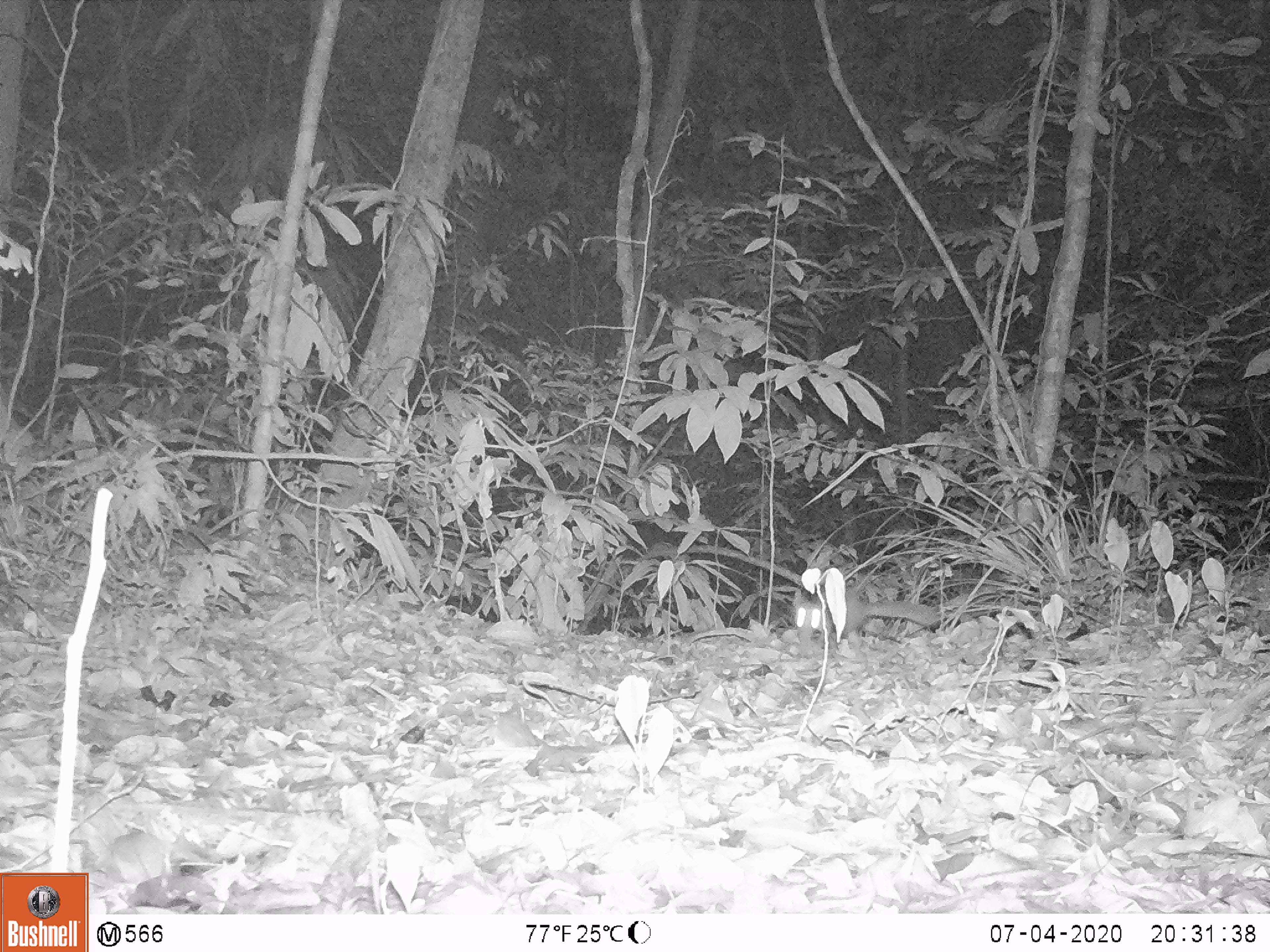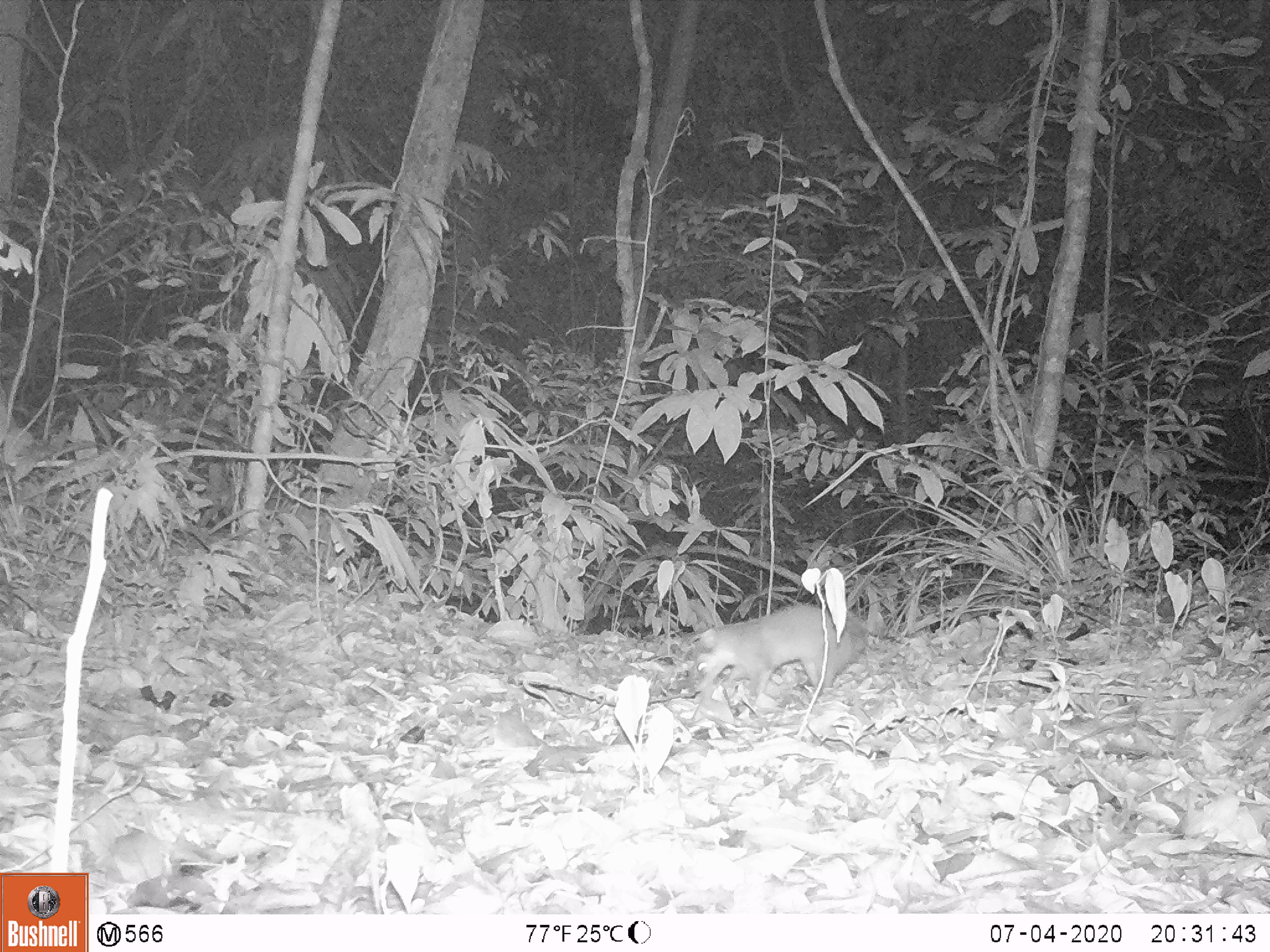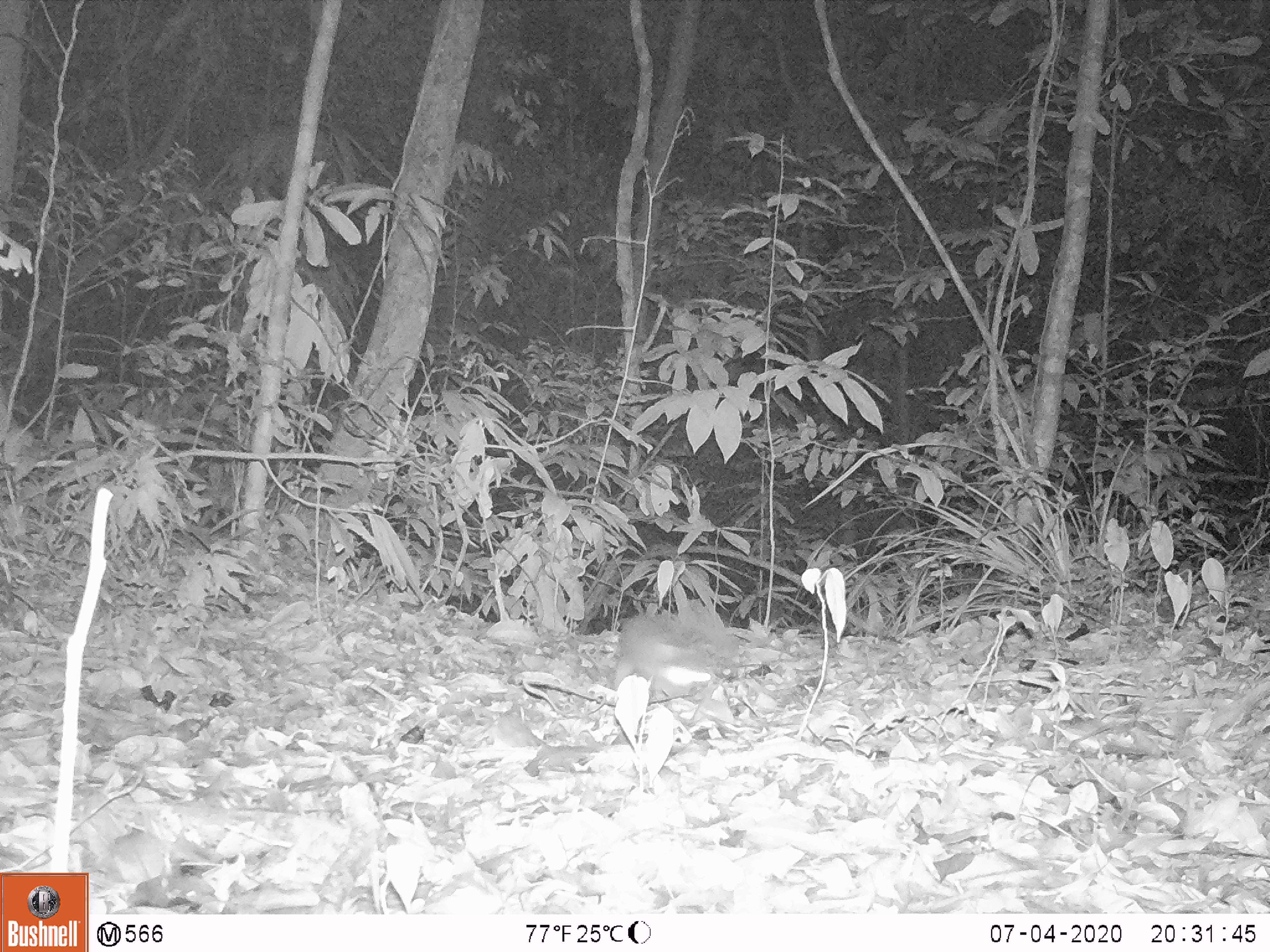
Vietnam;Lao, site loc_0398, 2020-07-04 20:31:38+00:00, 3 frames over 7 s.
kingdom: Animalia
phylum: Chordata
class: Mammalia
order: Carnivora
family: Mustelidae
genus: Melogale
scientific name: Melogale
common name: ferret badger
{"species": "ferret badger (Melogale)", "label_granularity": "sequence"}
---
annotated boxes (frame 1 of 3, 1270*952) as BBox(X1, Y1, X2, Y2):
ferret badger: BBox(793, 586, 942, 657)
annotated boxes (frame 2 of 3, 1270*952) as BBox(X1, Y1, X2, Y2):
ferret badger: BBox(688, 602, 867, 704)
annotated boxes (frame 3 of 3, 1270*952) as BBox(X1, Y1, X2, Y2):
ferret badger: BBox(613, 602, 713, 700)